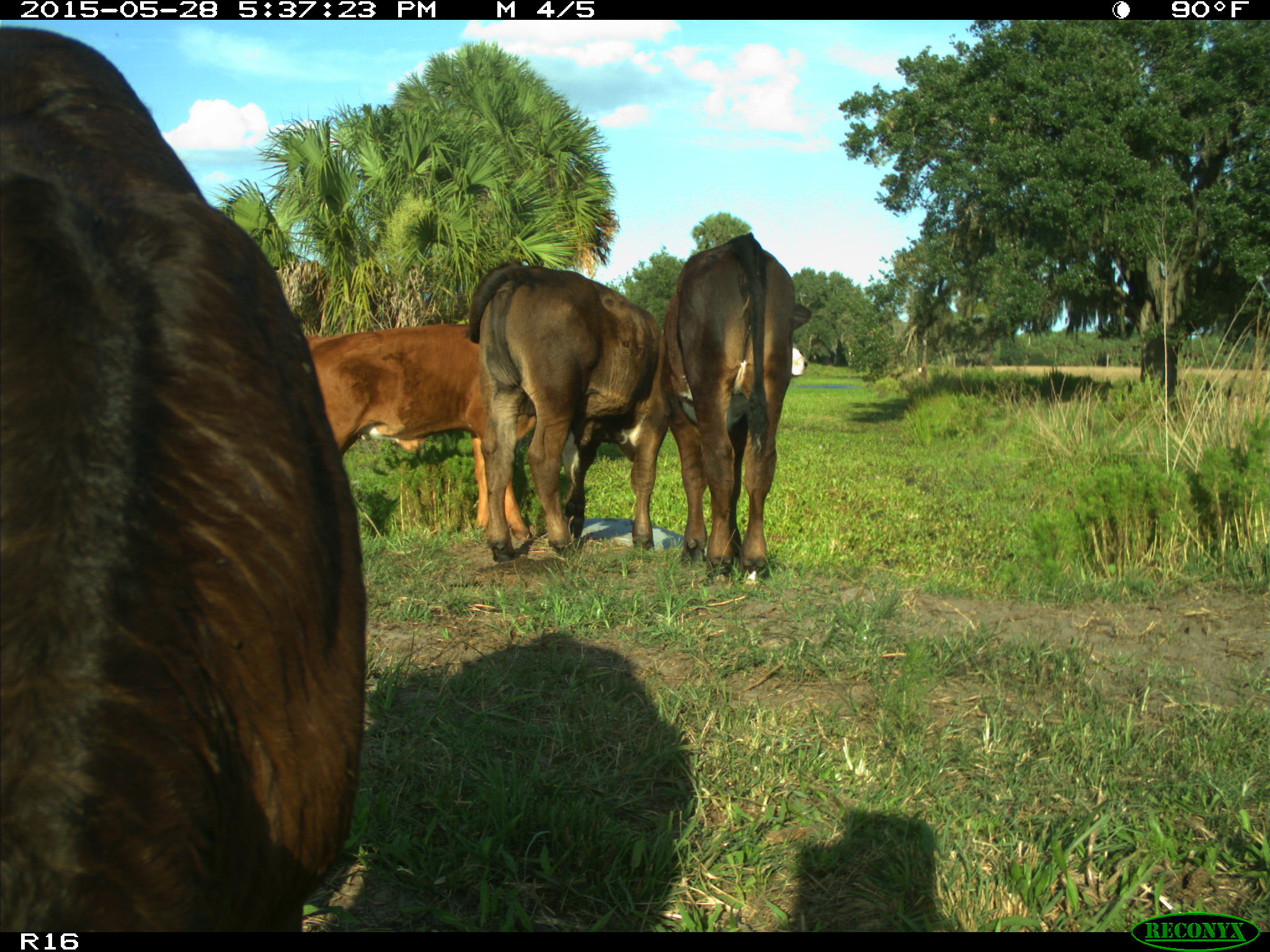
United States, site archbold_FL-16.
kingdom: Animalia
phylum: Chordata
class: Mammalia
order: Artiodactyla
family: Bovidae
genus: Bos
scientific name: Bos taurus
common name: domestic cow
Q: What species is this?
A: Bos taurus (domestic cow).